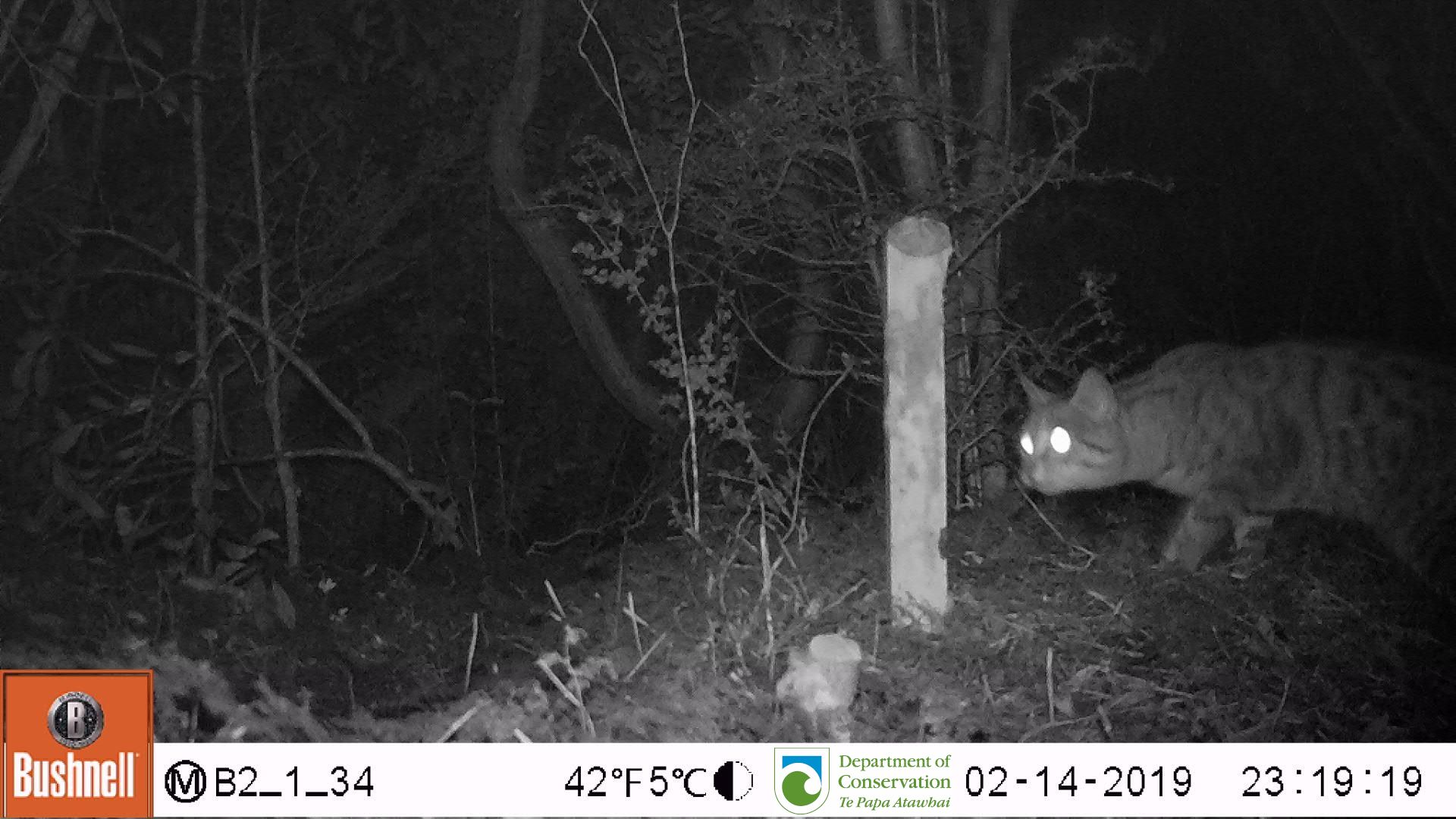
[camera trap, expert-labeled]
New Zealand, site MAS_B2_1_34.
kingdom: Animalia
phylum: Chordata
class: Mammalia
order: Carnivora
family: Felidae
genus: Felis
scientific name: Felis catus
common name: domestic cat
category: cat